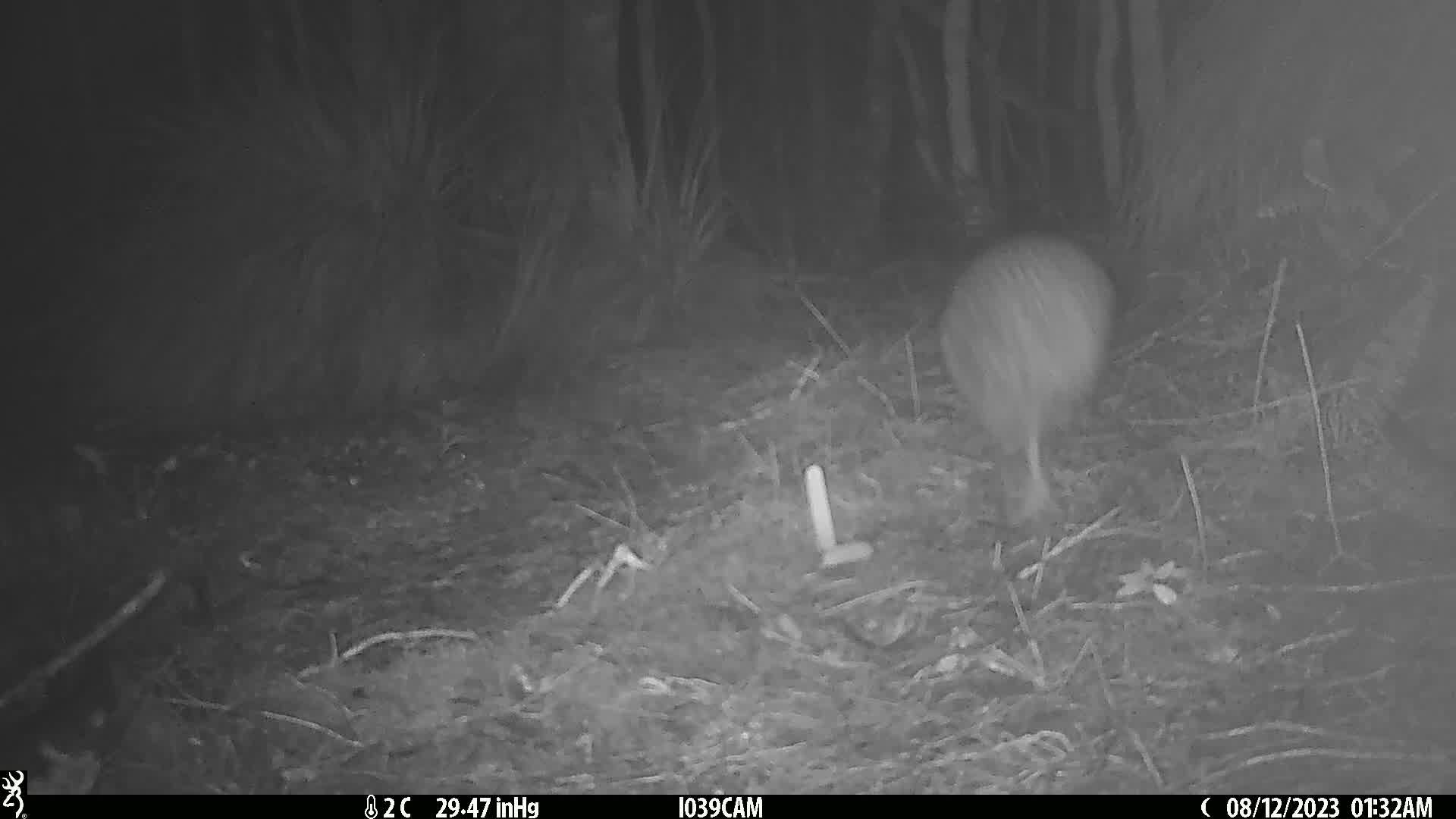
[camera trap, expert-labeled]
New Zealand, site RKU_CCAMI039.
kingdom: Animalia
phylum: Chordata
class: Aves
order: Apterygiformes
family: Apterygidae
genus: Apteryx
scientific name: Apteryx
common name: kiwi